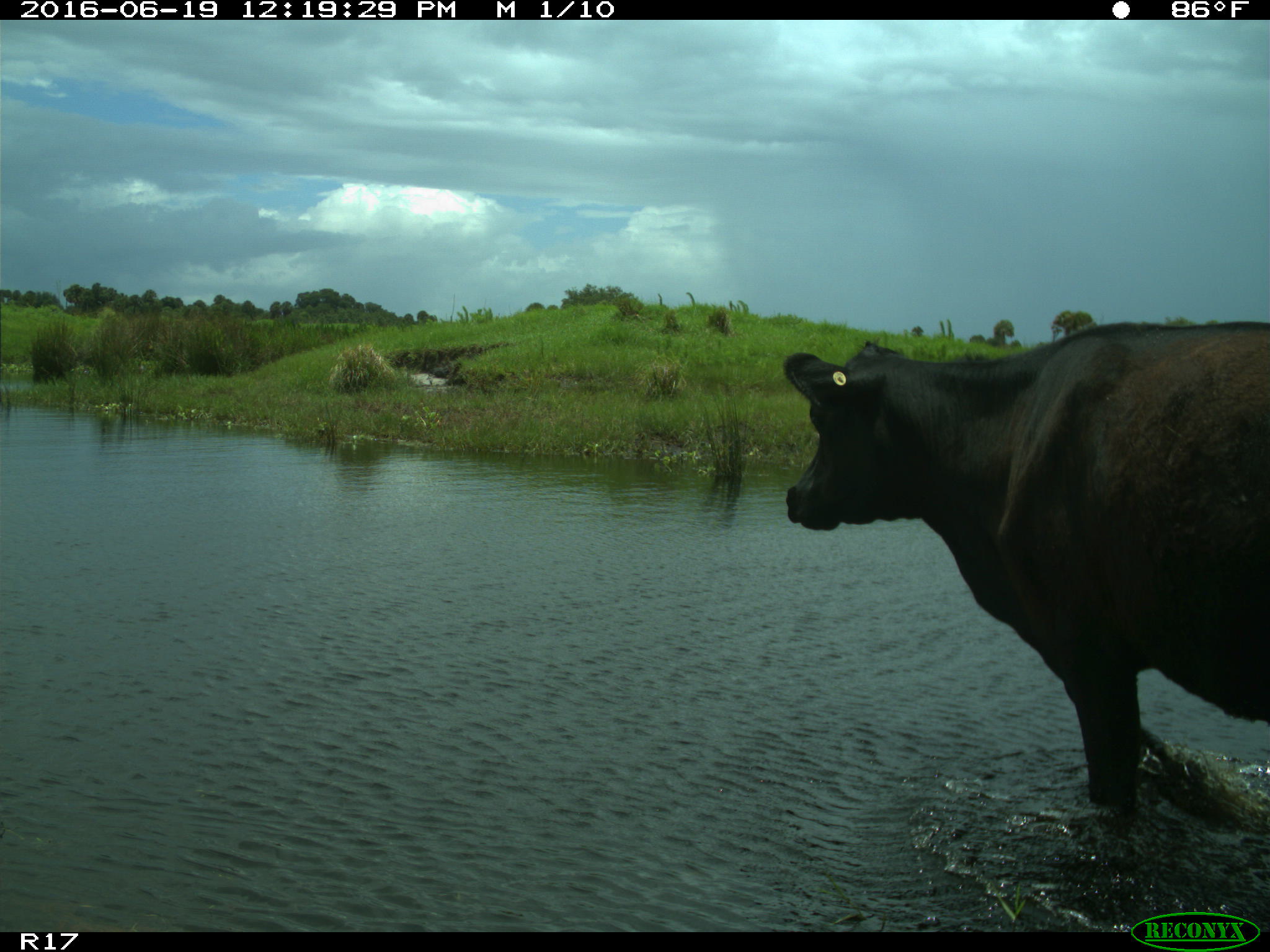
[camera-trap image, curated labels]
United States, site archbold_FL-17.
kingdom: Animalia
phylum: Chordata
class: Mammalia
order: Artiodactyla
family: Bovidae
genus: Bos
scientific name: Bos taurus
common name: domestic cow